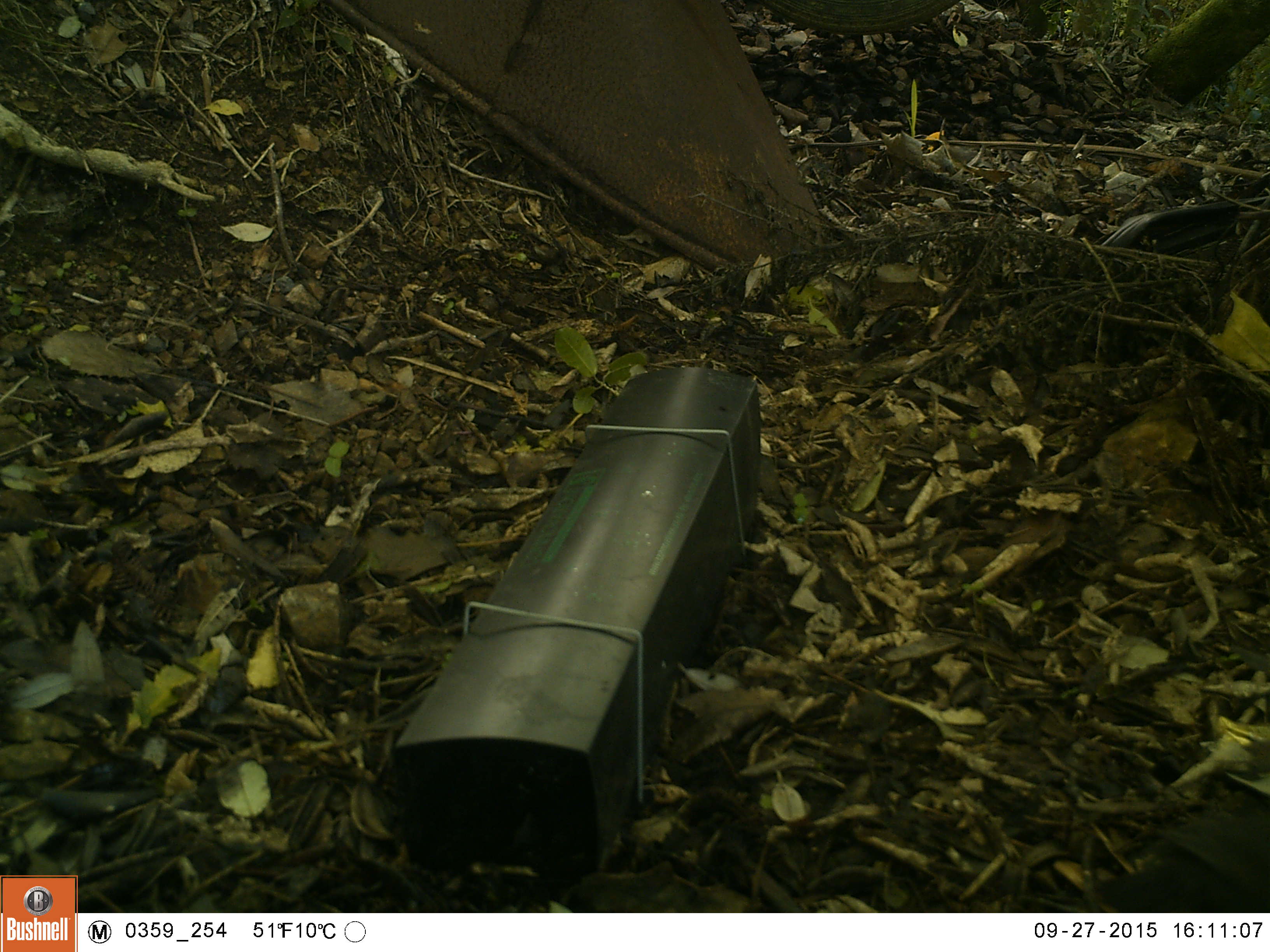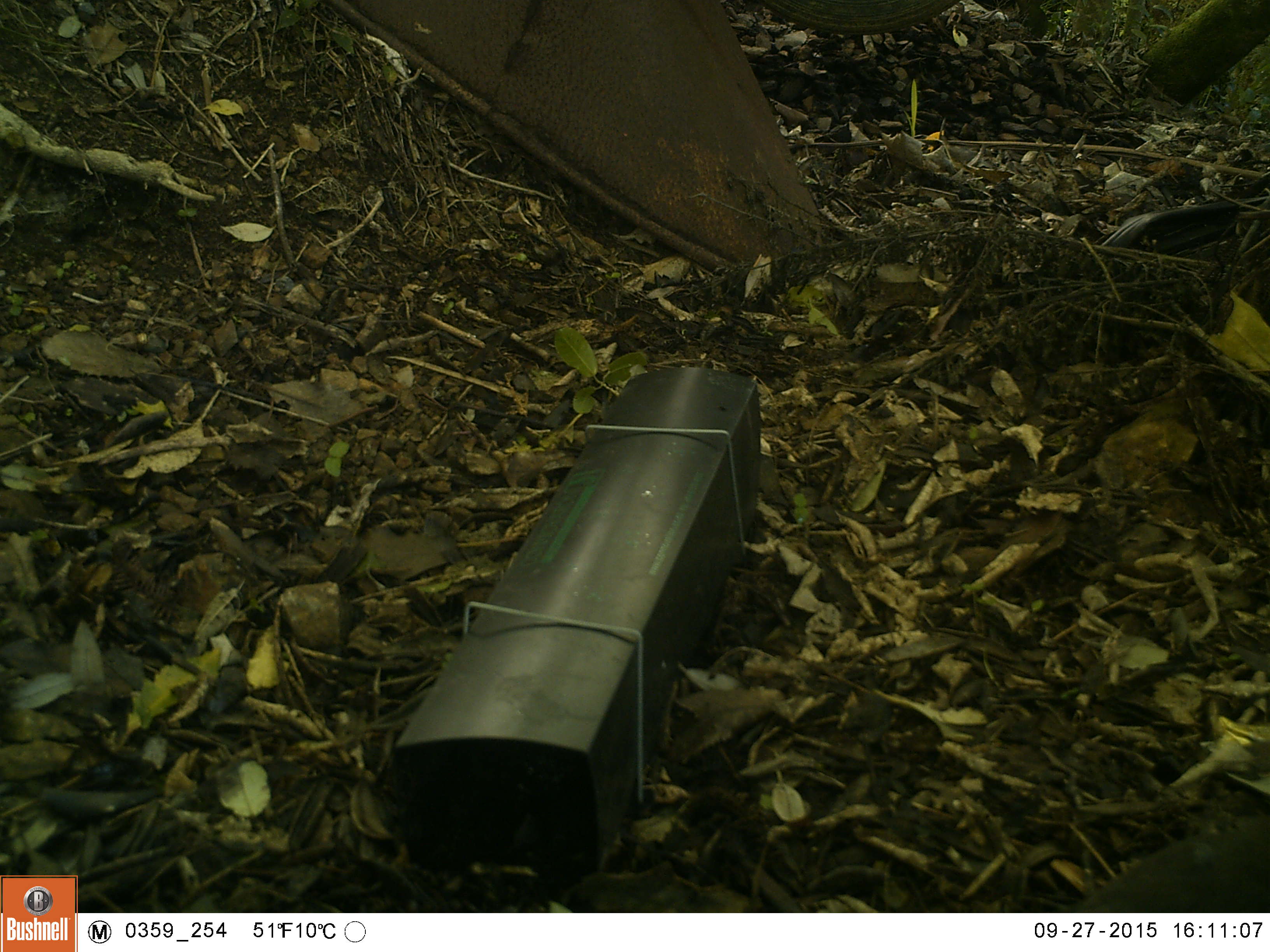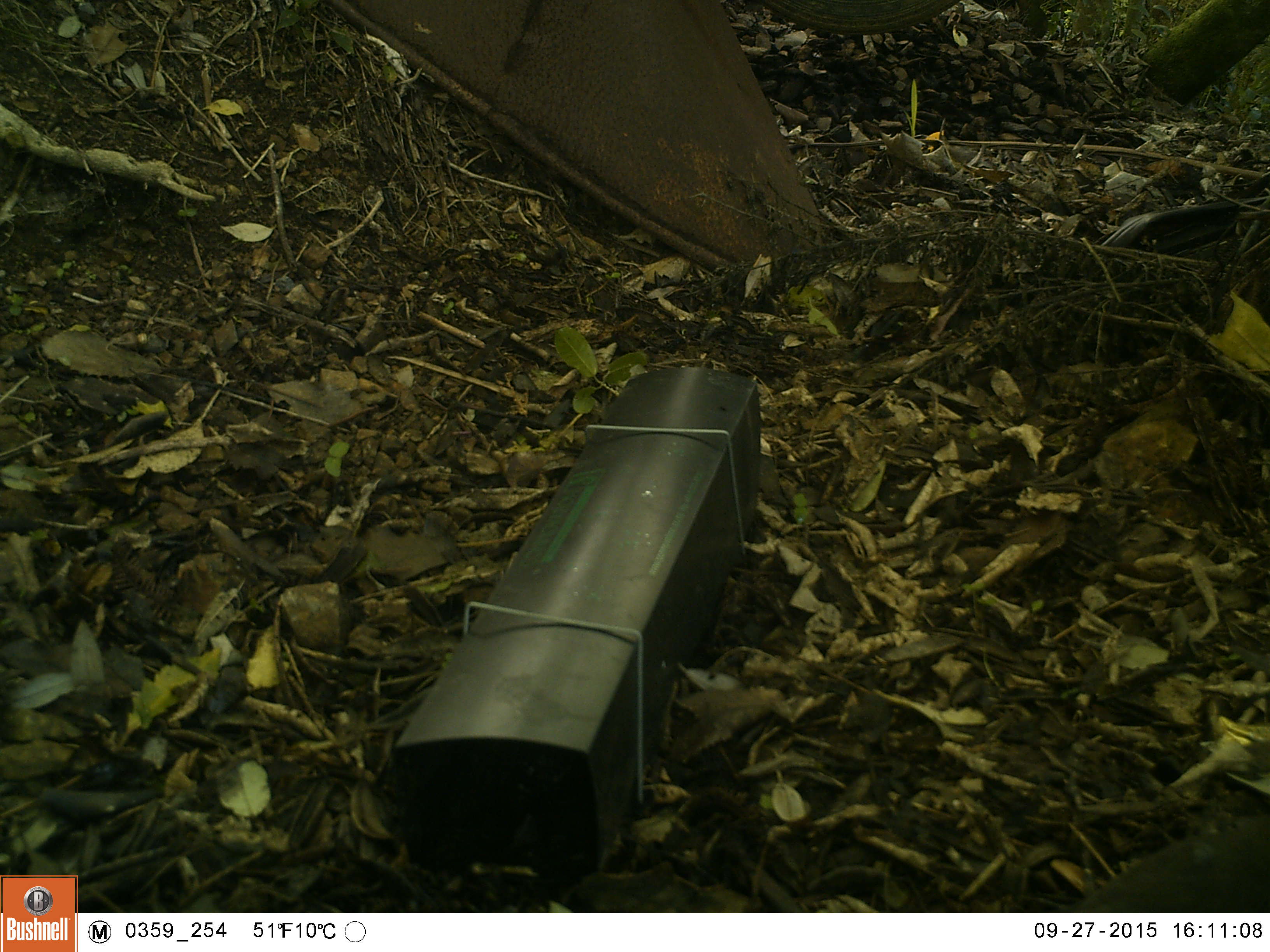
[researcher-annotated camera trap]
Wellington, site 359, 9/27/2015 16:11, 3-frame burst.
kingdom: Animalia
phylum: Chordata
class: Aves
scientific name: Aves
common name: bird